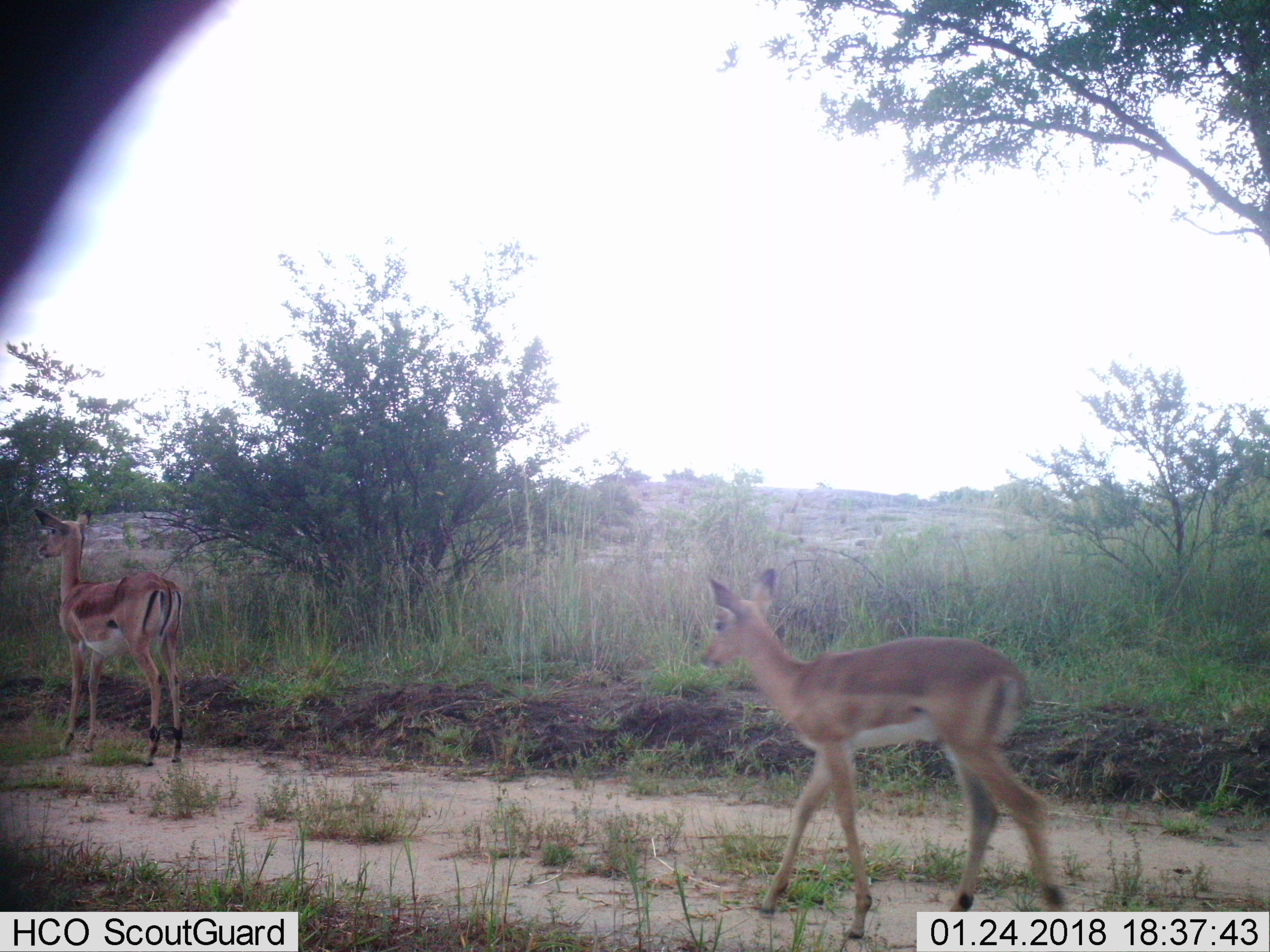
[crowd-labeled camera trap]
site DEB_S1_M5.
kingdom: Animalia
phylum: Chordata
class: Mammalia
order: Artiodactyla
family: Bovidae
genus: Aepyceros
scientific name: Aepyceros melampus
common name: impala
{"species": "impala (Aepyceros melampus)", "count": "2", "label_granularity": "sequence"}